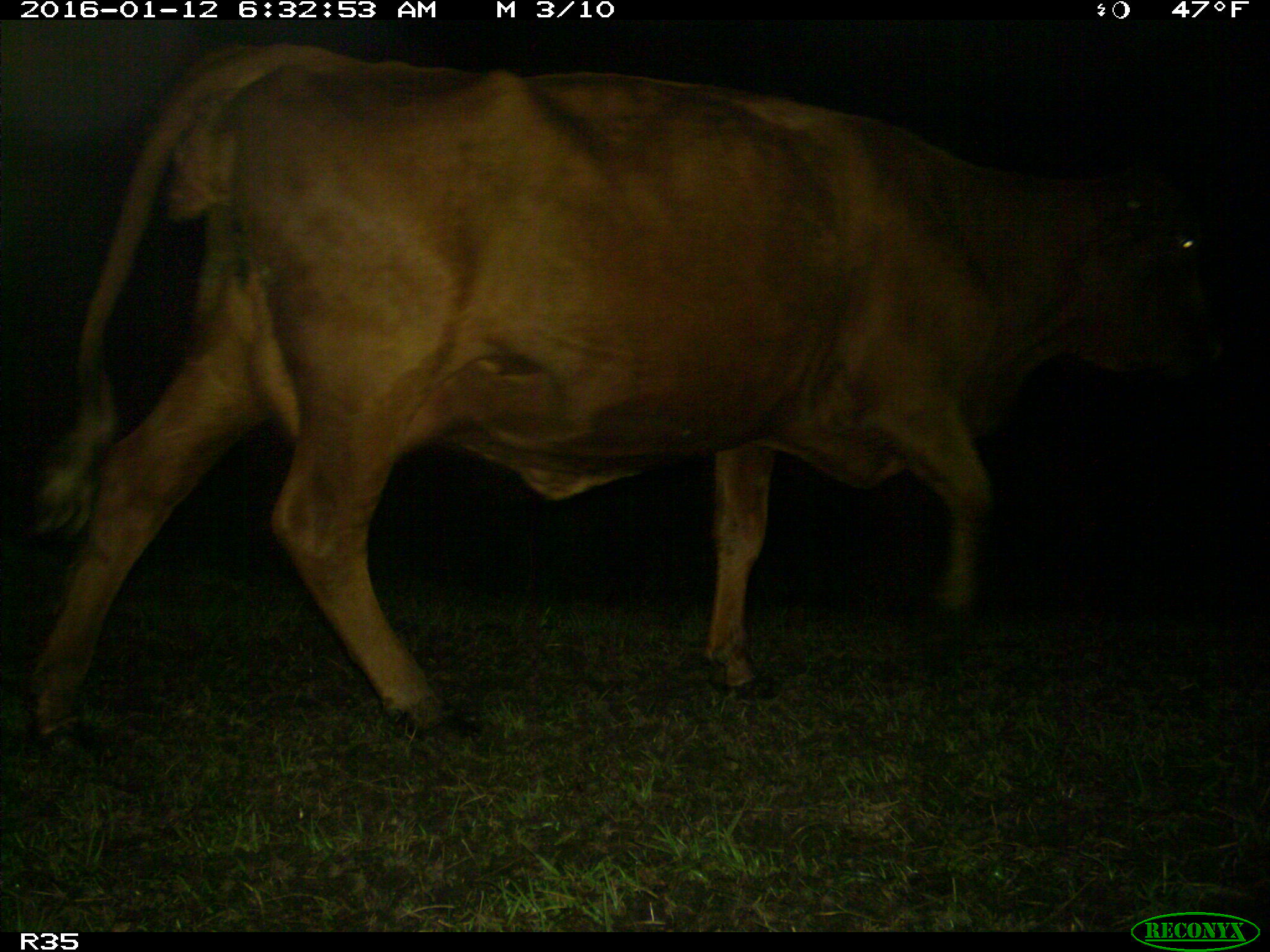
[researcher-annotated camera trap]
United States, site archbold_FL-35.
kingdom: Animalia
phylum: Chordata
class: Mammalia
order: Artiodactyla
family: Bovidae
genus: Bos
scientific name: Bos taurus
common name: domestic cow